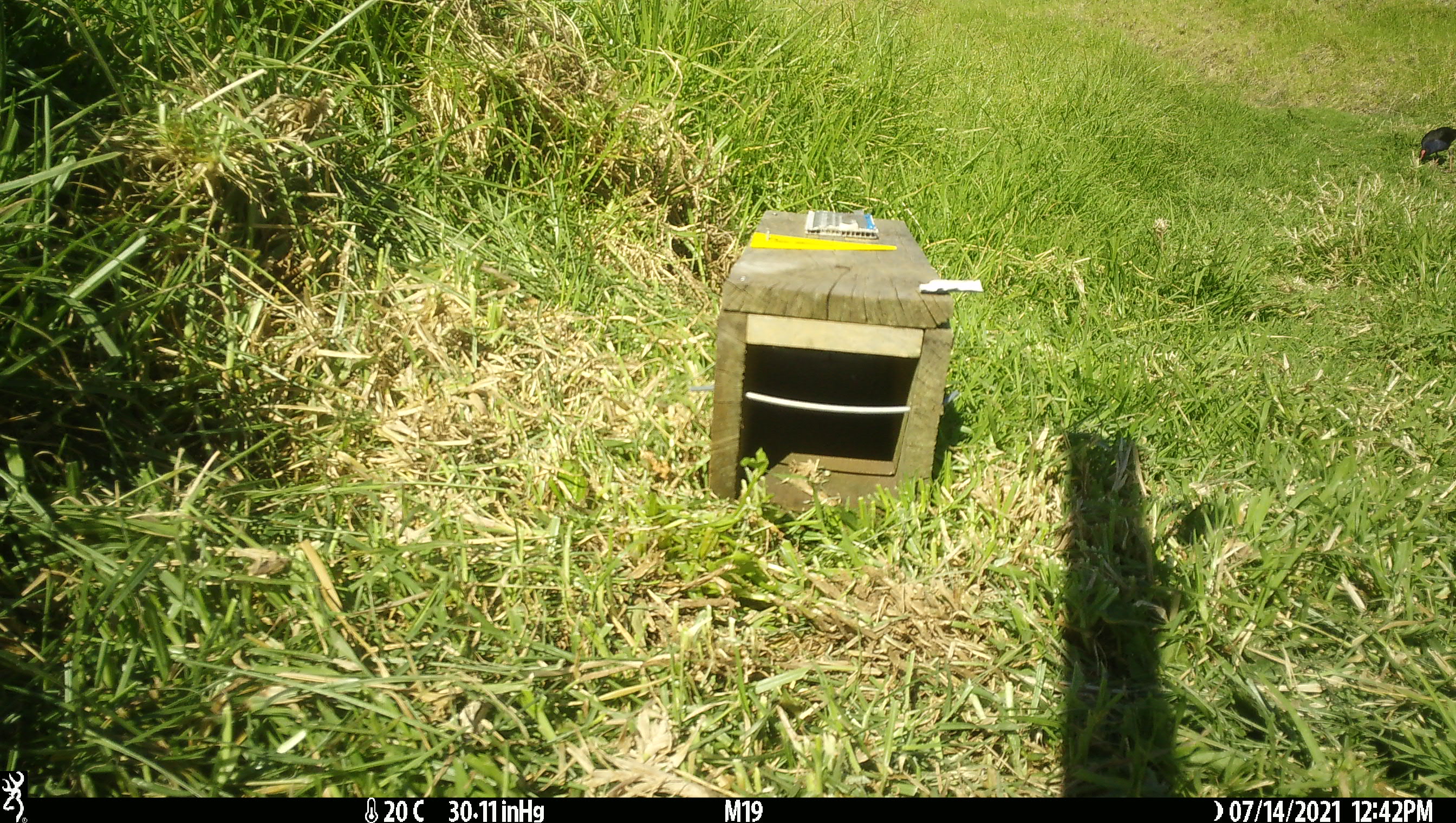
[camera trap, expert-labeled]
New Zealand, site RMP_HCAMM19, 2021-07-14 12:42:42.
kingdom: Animalia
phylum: Chordata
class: Aves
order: Gruiformes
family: Rallidae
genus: Porphyrio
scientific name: Porphyrio melanotus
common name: australasian swamphen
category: pukeko